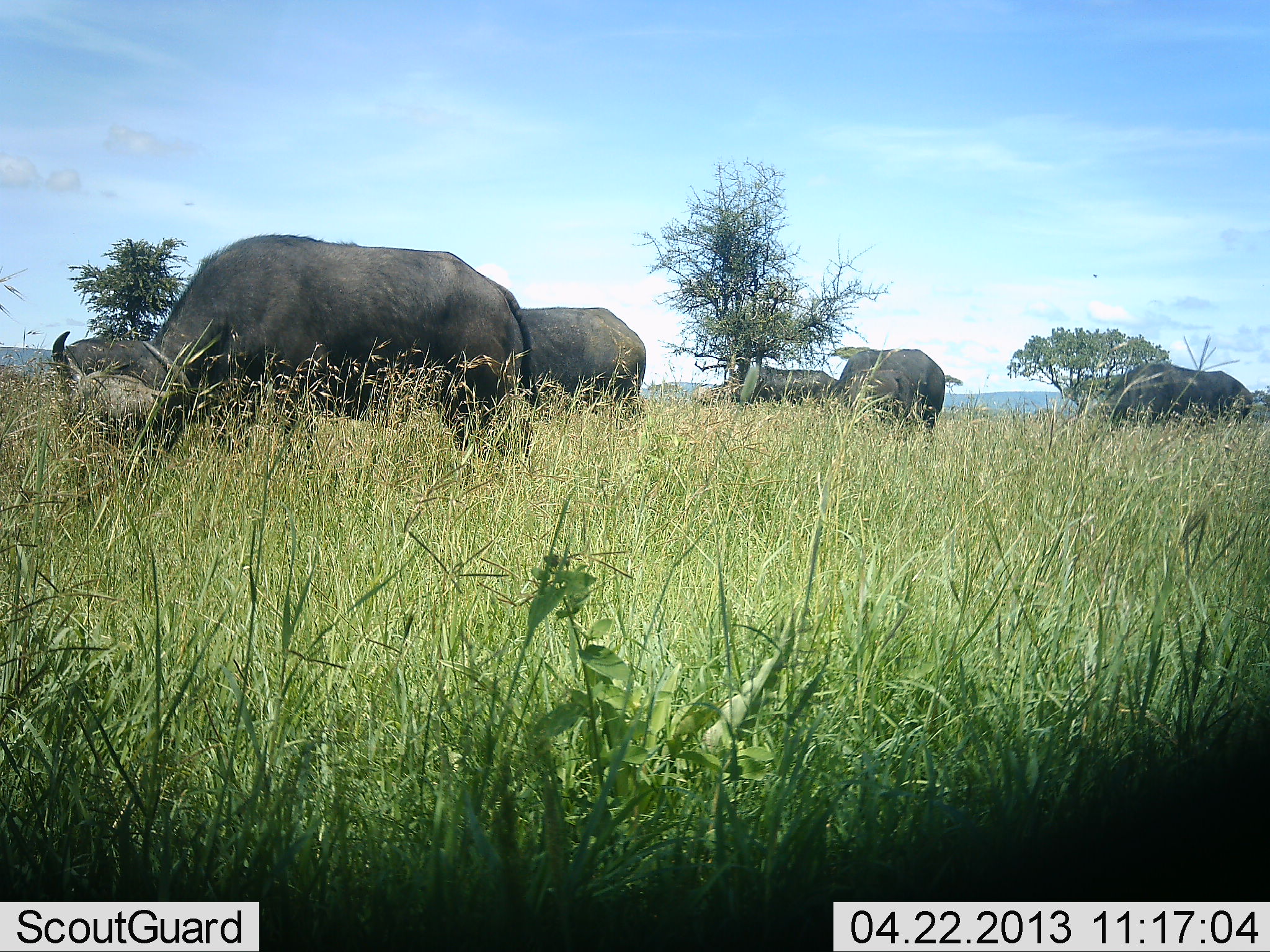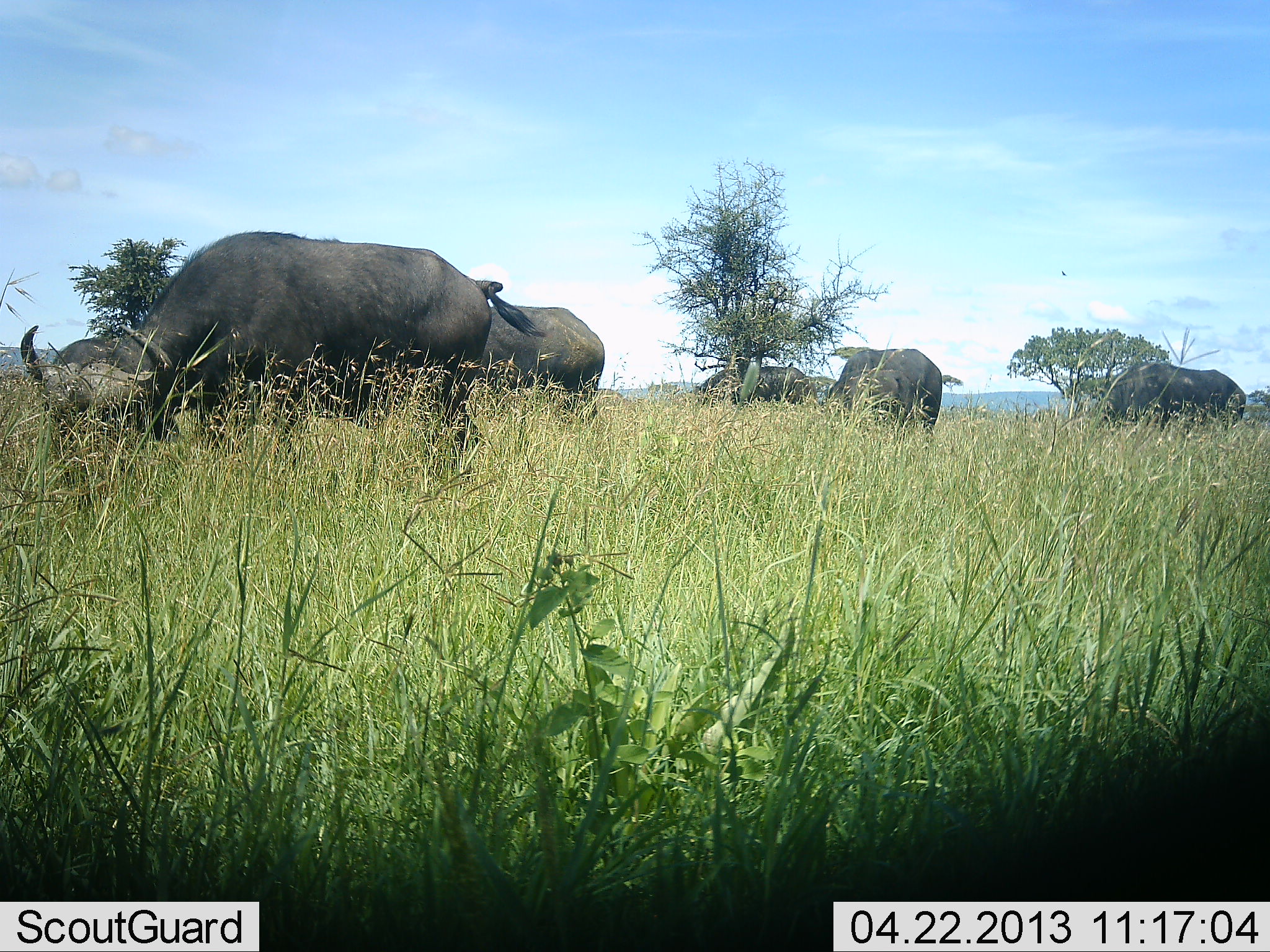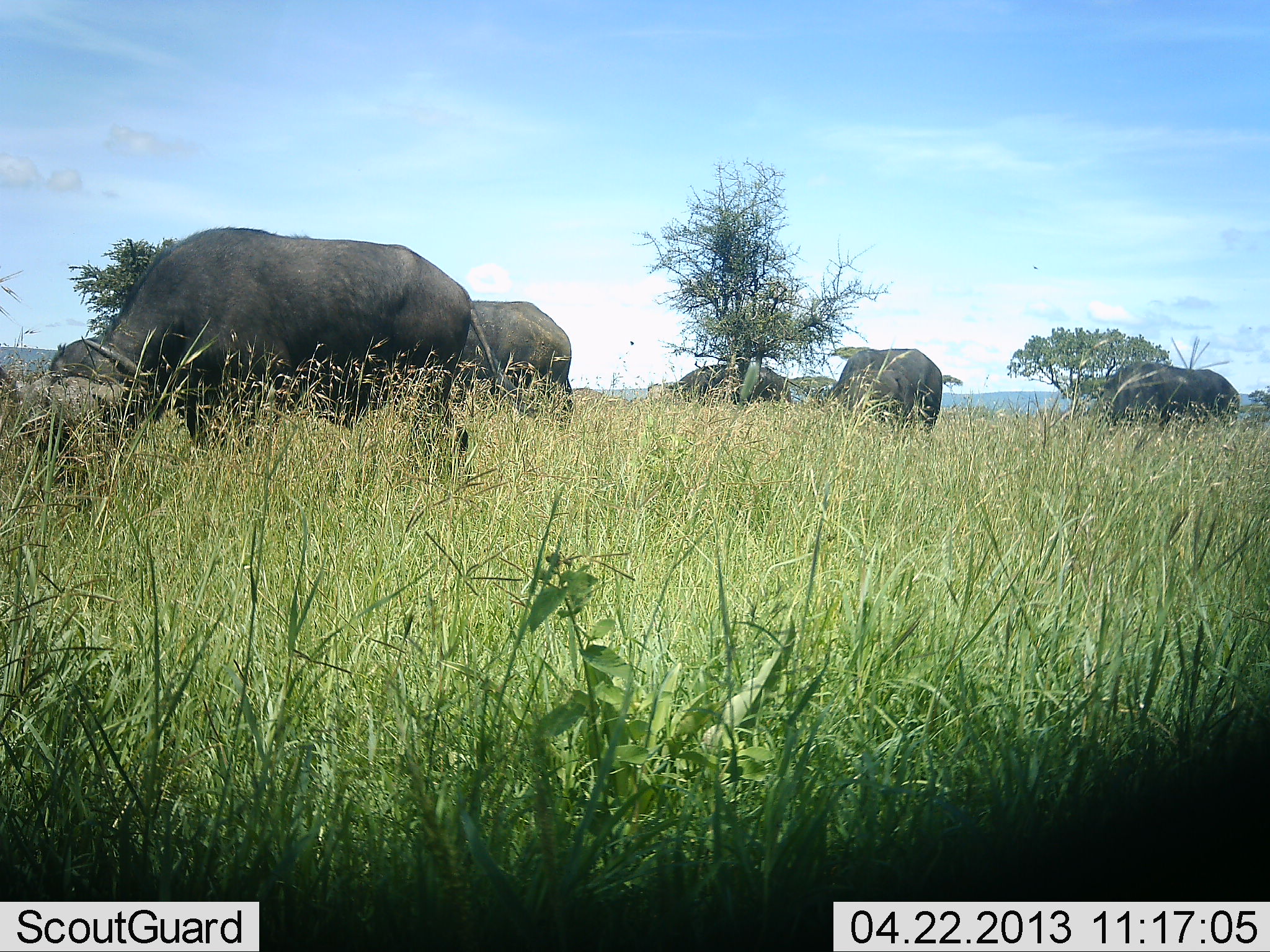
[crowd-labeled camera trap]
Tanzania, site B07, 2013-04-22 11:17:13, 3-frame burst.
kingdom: Animalia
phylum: Chordata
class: Mammalia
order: Artiodactyla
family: Bovidae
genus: Syncerus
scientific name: Syncerus caffer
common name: cape buffalo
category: buffalo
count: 5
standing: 43%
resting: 0%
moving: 10%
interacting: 0%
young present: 0%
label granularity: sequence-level